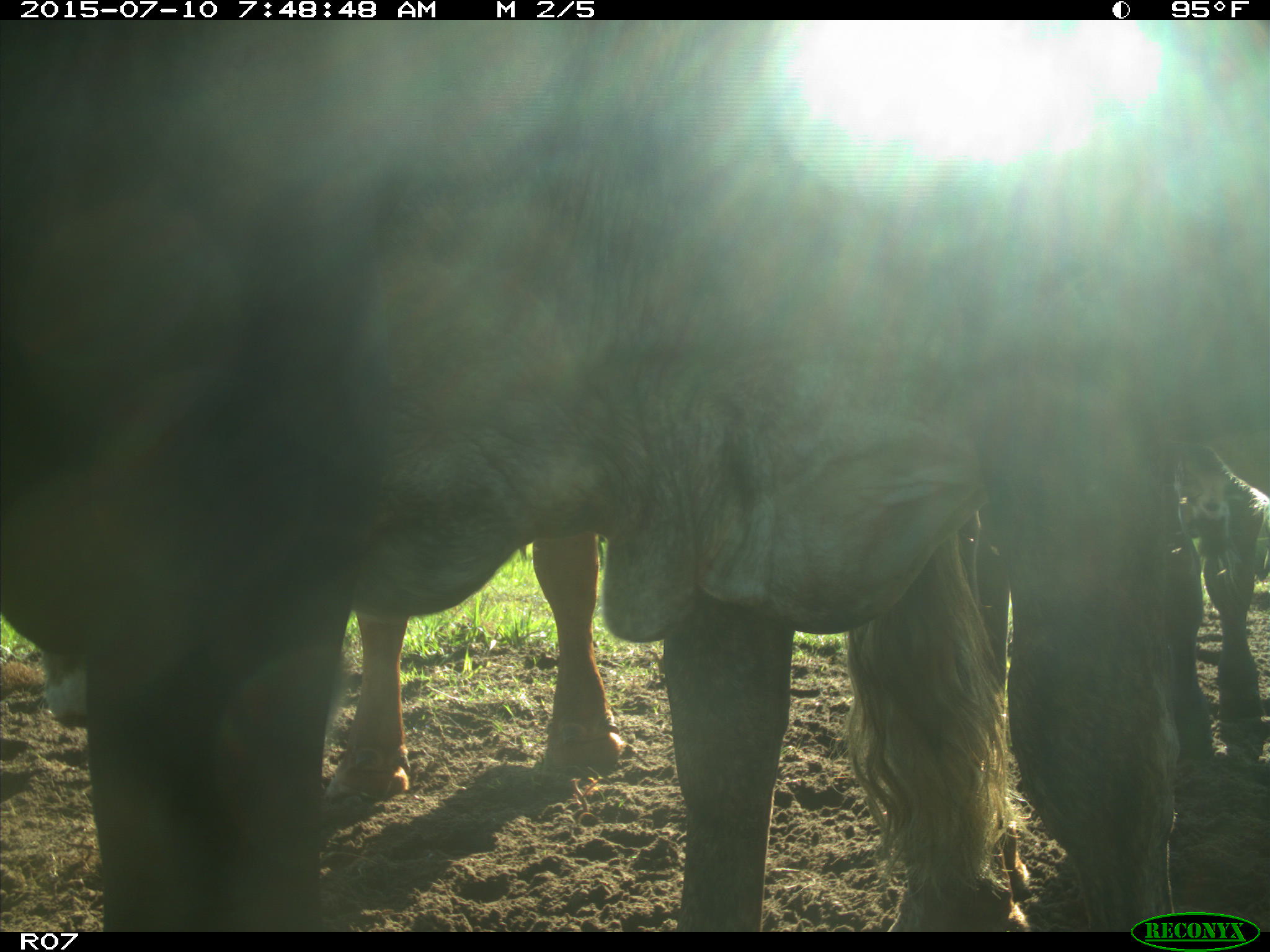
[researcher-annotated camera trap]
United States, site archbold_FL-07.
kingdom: Animalia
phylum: Chordata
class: Mammalia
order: Artiodactyla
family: Bovidae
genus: Bos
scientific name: Bos taurus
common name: domestic cow